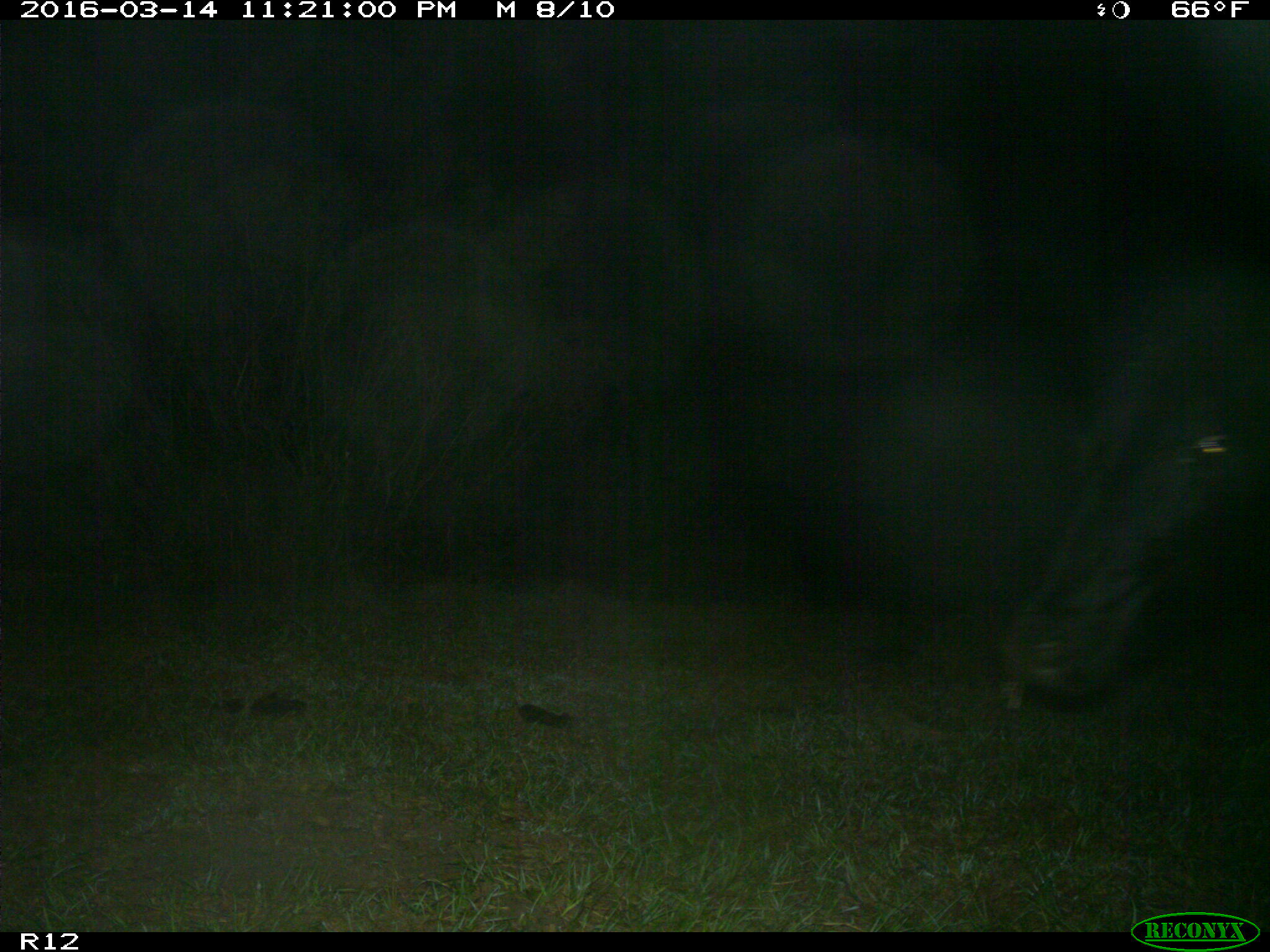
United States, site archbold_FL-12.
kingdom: Animalia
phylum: Chordata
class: Mammalia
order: Artiodactyla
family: Bovidae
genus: Bos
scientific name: Bos taurus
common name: domestic cow